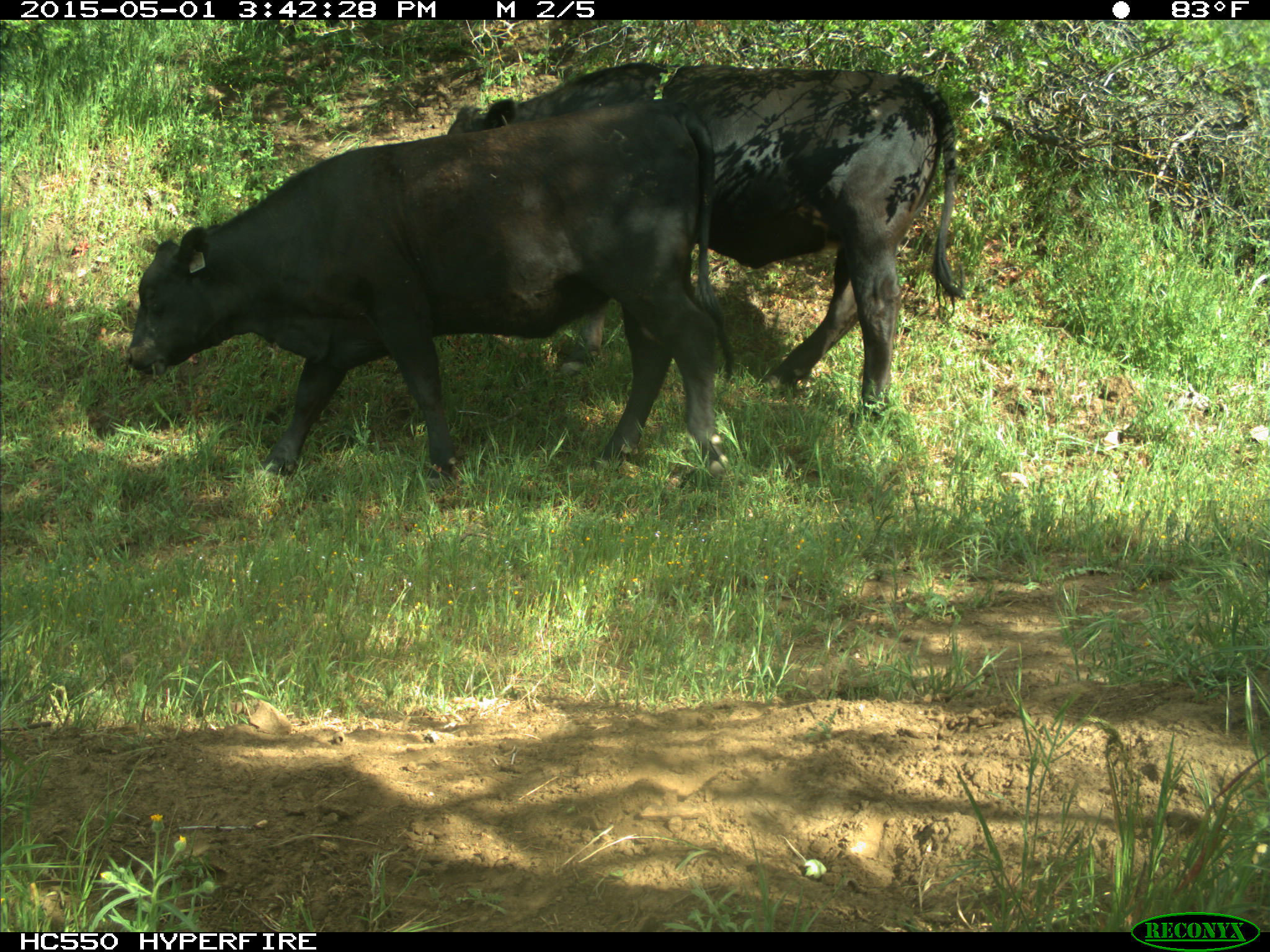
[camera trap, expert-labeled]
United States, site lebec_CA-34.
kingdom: Animalia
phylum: Chordata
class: Mammalia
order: Artiodactyla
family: Bovidae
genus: Bos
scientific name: Bos taurus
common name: domestic cow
Bos taurus (domestic cow).